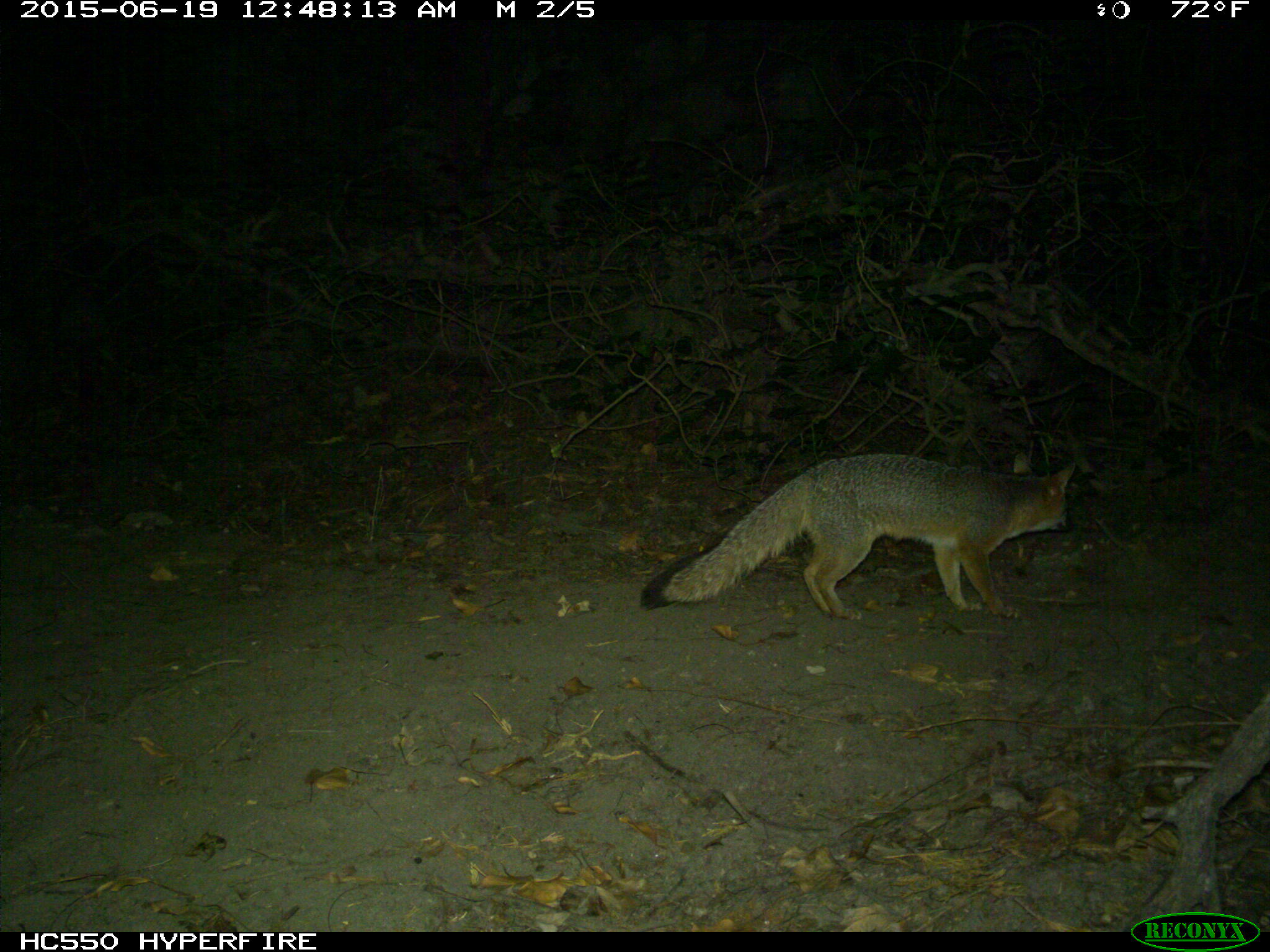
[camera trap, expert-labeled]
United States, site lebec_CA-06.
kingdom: Animalia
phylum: Chordata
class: Mammalia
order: Carnivora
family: Canidae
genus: Urocyon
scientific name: Urocyon cinereoargenteus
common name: gray fox